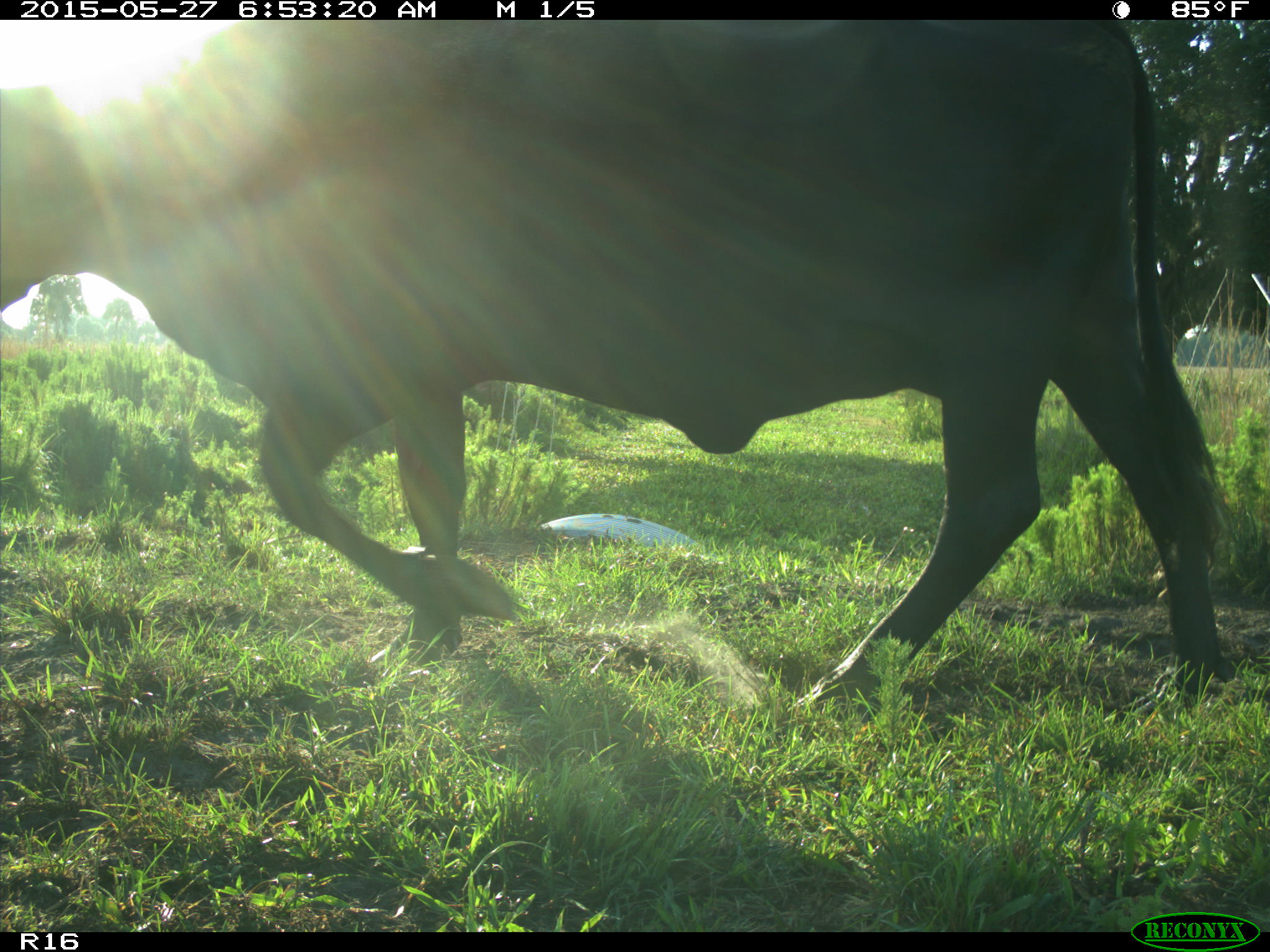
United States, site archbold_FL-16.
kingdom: Animalia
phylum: Chordata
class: Mammalia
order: Artiodactyla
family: Bovidae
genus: Bos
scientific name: Bos taurus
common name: domestic cow